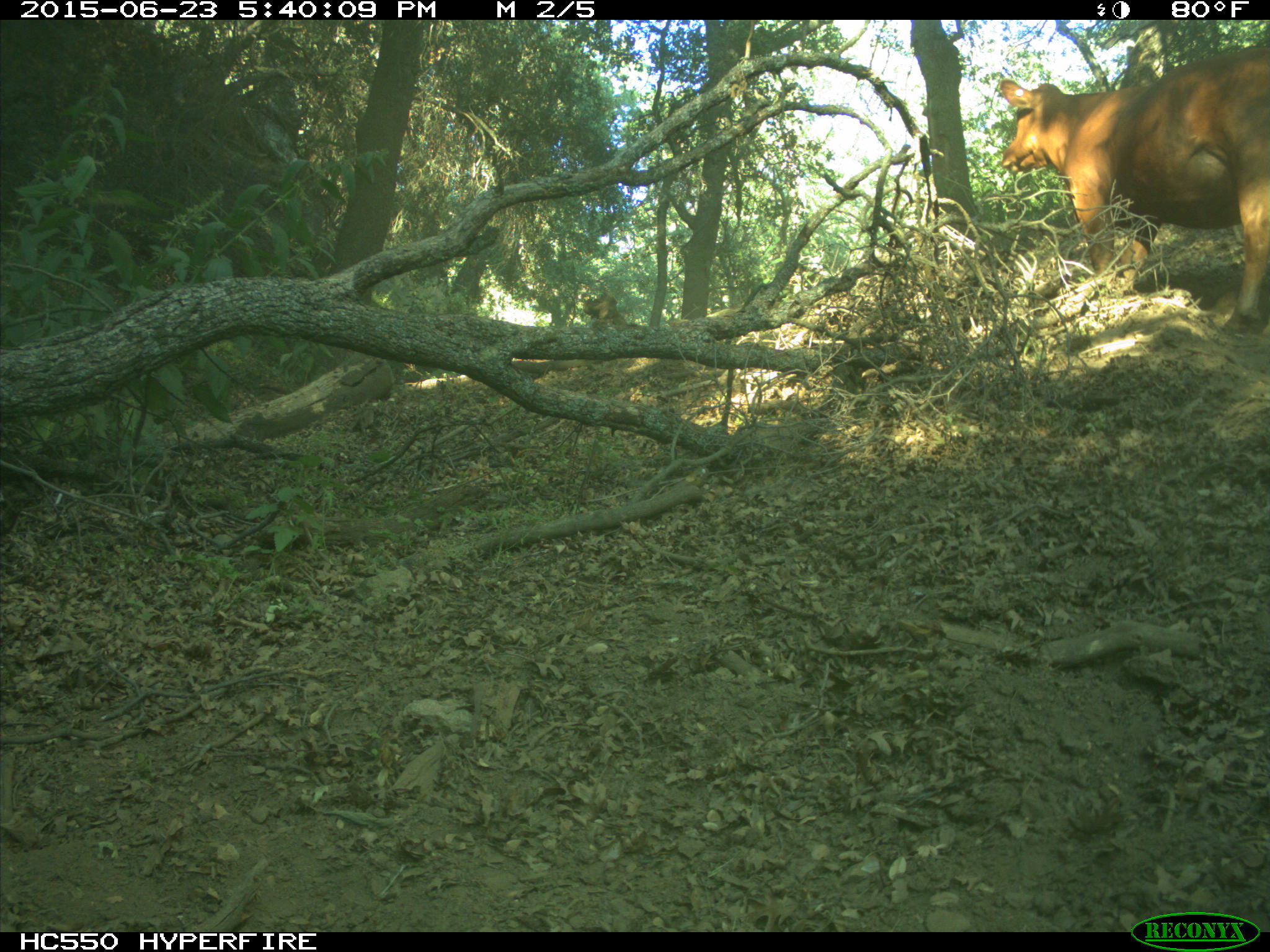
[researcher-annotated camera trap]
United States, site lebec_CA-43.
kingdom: Animalia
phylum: Chordata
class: Mammalia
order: Artiodactyla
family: Bovidae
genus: Bos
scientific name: Bos taurus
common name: domestic cow